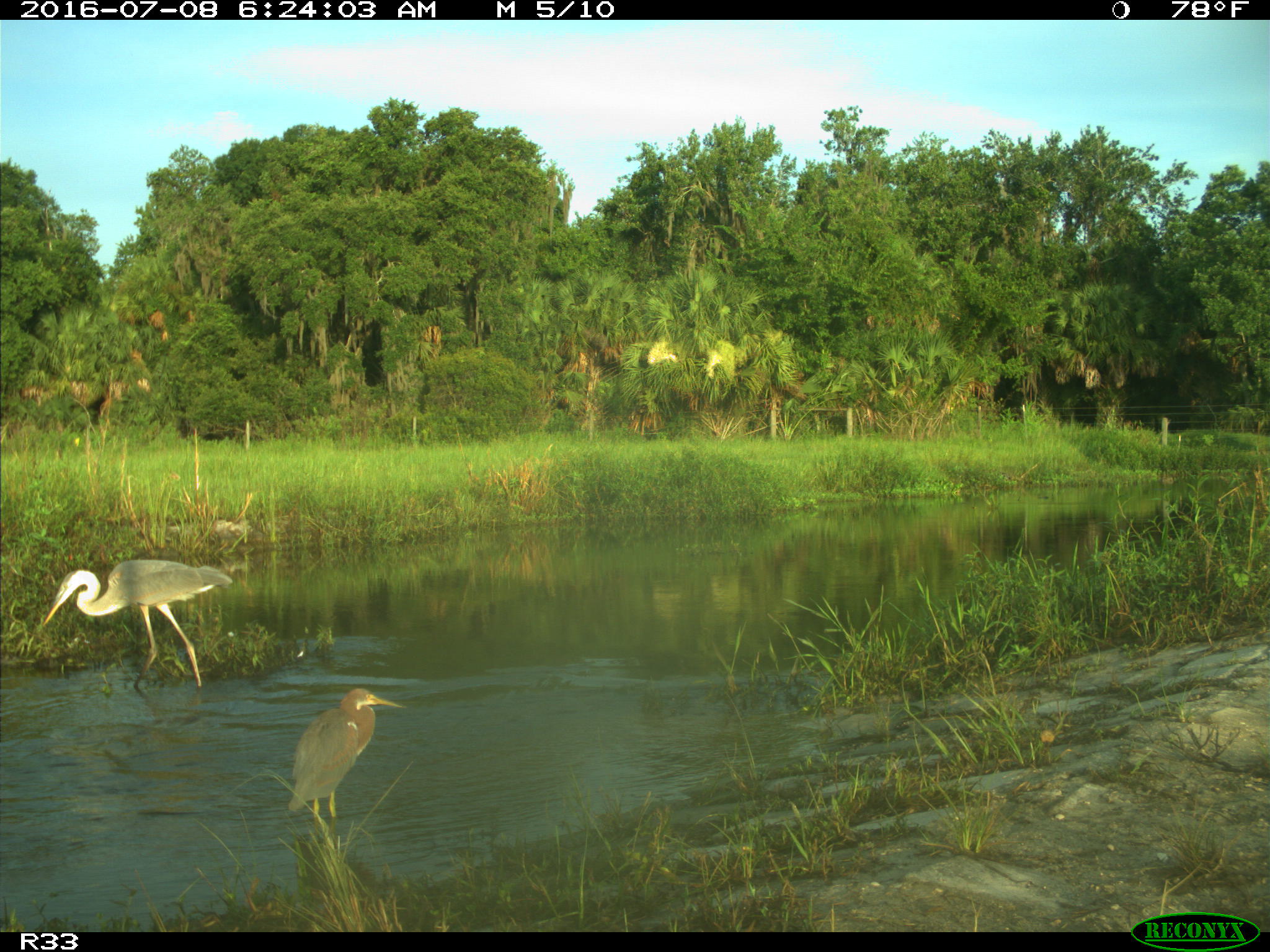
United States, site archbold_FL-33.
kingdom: Animalia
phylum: Chordata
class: Aves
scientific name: Aves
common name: birds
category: unidentified bird